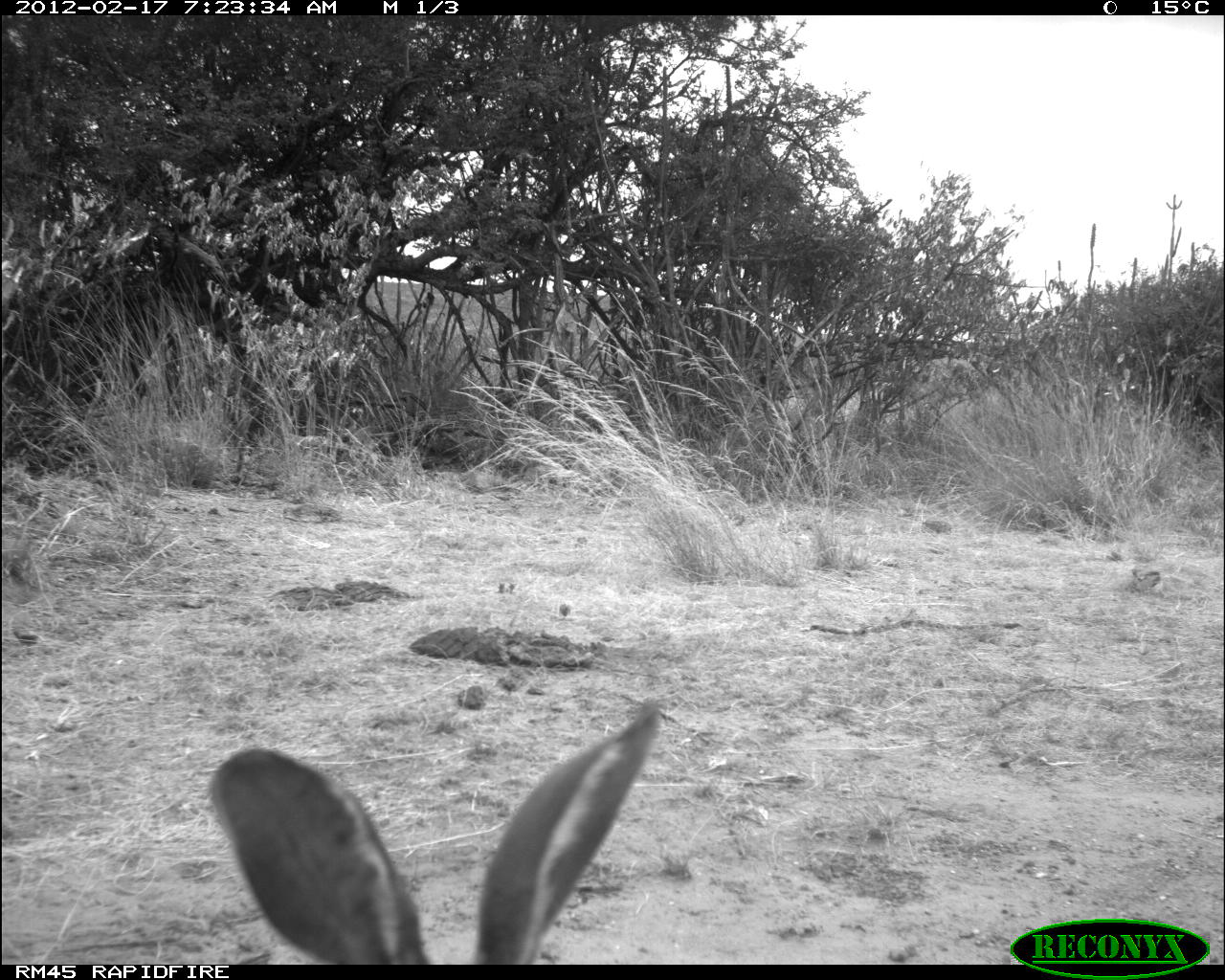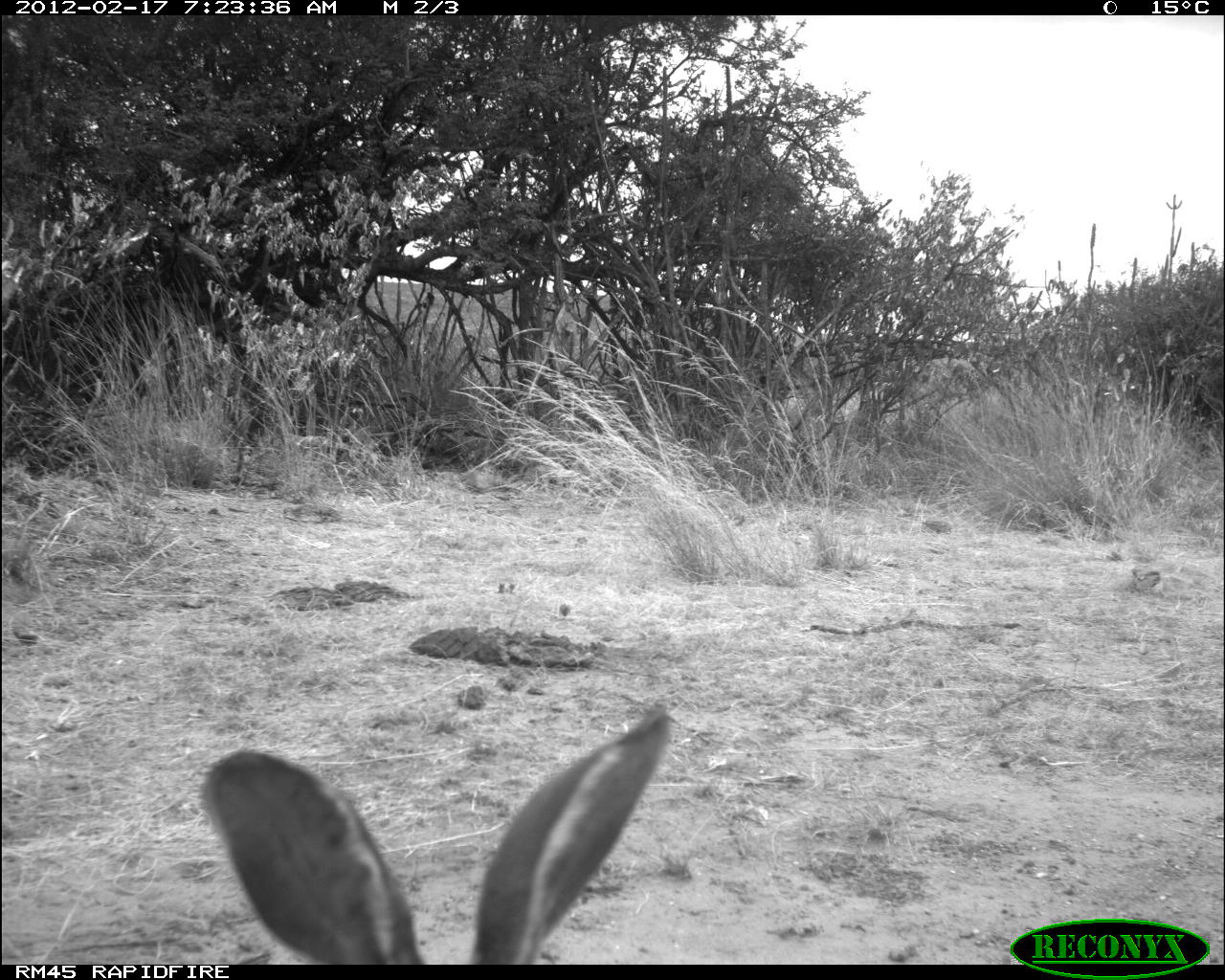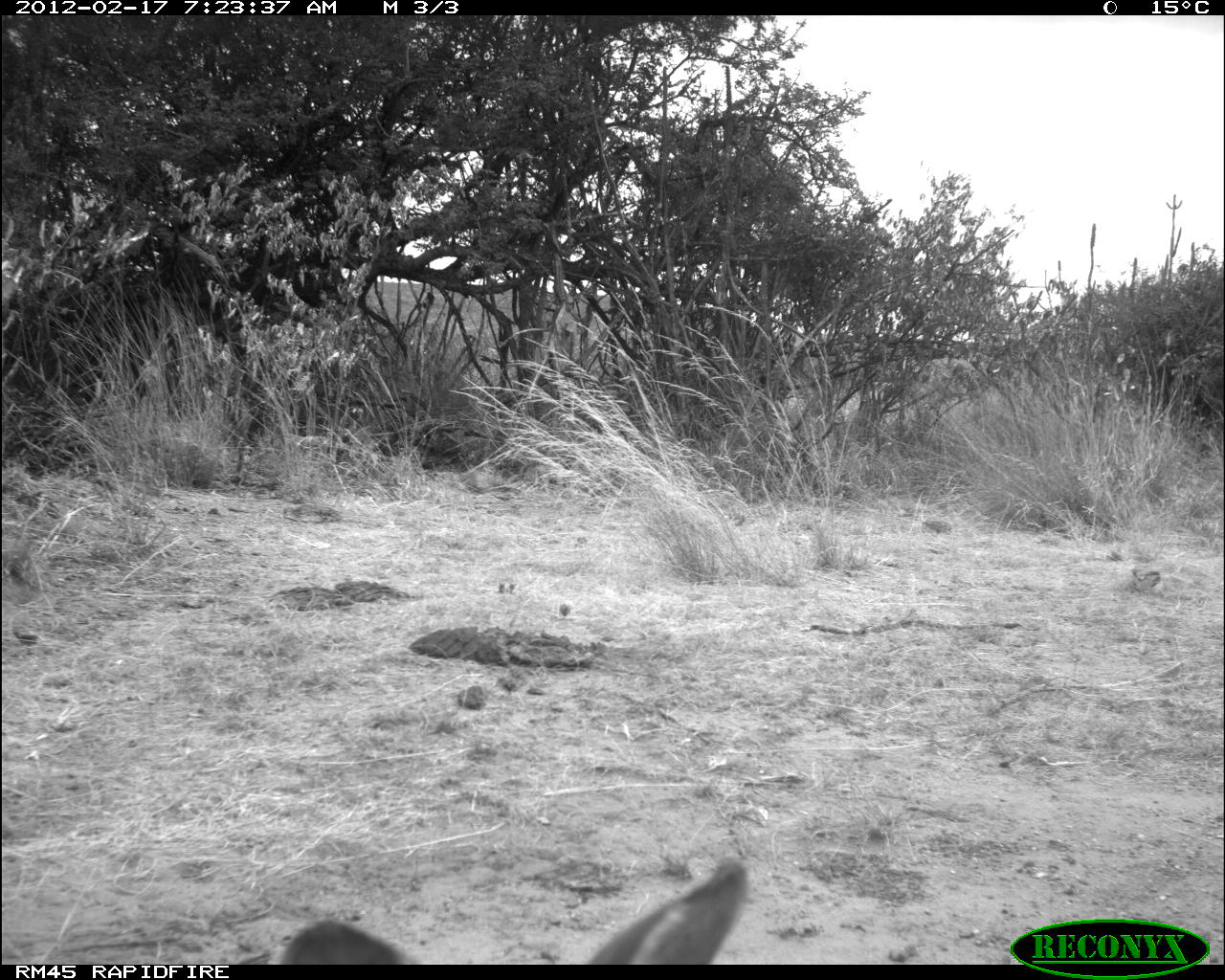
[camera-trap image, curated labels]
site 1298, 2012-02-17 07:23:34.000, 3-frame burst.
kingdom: Animalia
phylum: Chordata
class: Mammalia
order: Lagomorpha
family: Leporidae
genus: Lepus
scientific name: Lepus saxatilis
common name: scrub hare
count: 1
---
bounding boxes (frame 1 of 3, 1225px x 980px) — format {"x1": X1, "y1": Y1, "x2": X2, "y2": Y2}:
lepus saxatilis: {"x1": 200, "y1": 692, "x2": 664, "y2": 961}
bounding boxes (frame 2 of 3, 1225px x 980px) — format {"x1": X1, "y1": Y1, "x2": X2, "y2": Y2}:
lepus saxatilis: {"x1": 194, "y1": 692, "x2": 676, "y2": 961}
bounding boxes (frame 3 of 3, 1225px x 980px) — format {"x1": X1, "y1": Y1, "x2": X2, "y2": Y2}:
lepus saxatilis: {"x1": 276, "y1": 850, "x2": 752, "y2": 961}